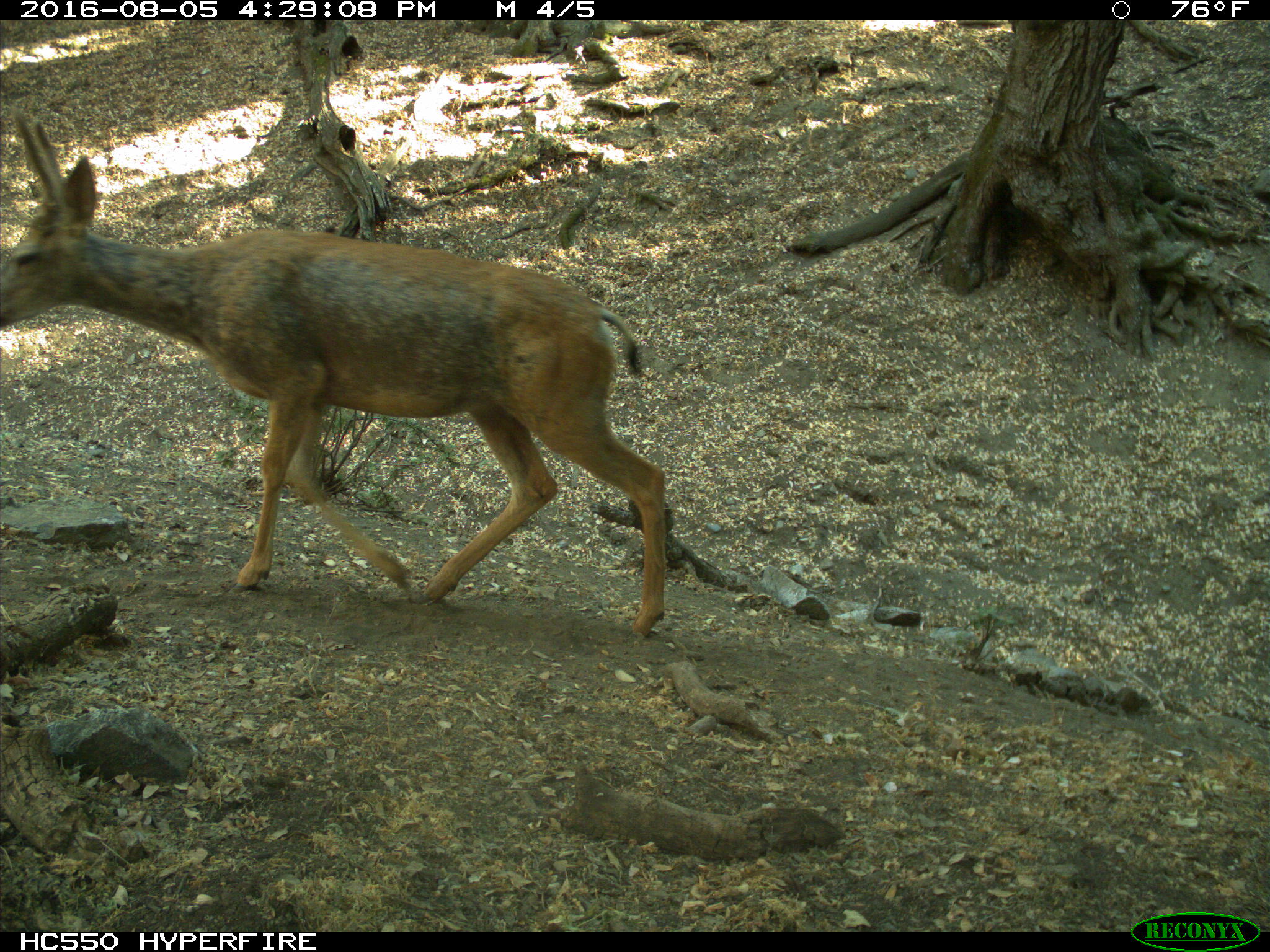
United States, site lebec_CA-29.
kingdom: Animalia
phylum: Chordata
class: Mammalia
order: Artiodactyla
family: Cervidae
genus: Odocoileus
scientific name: Odocoileus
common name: deer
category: unidentified deer